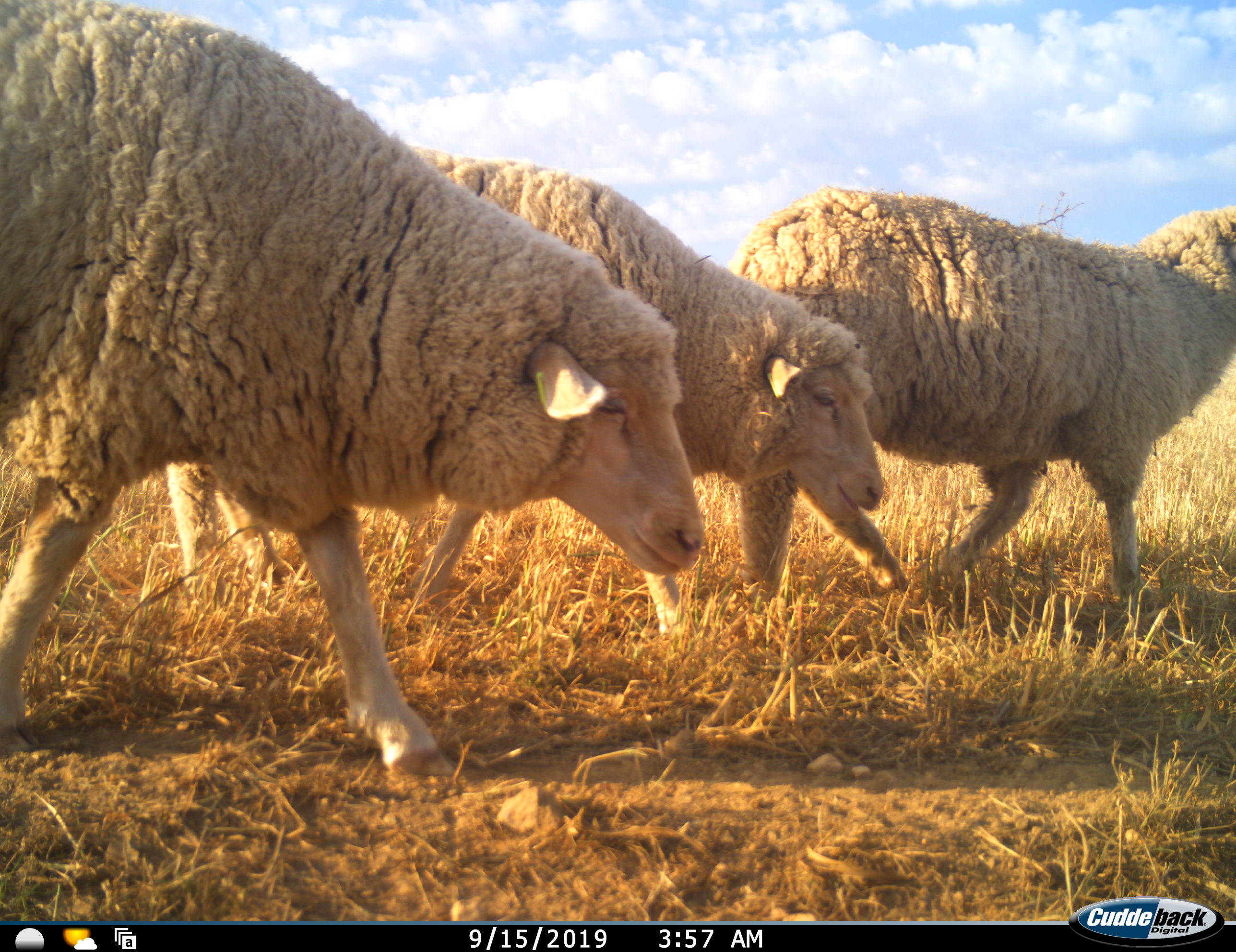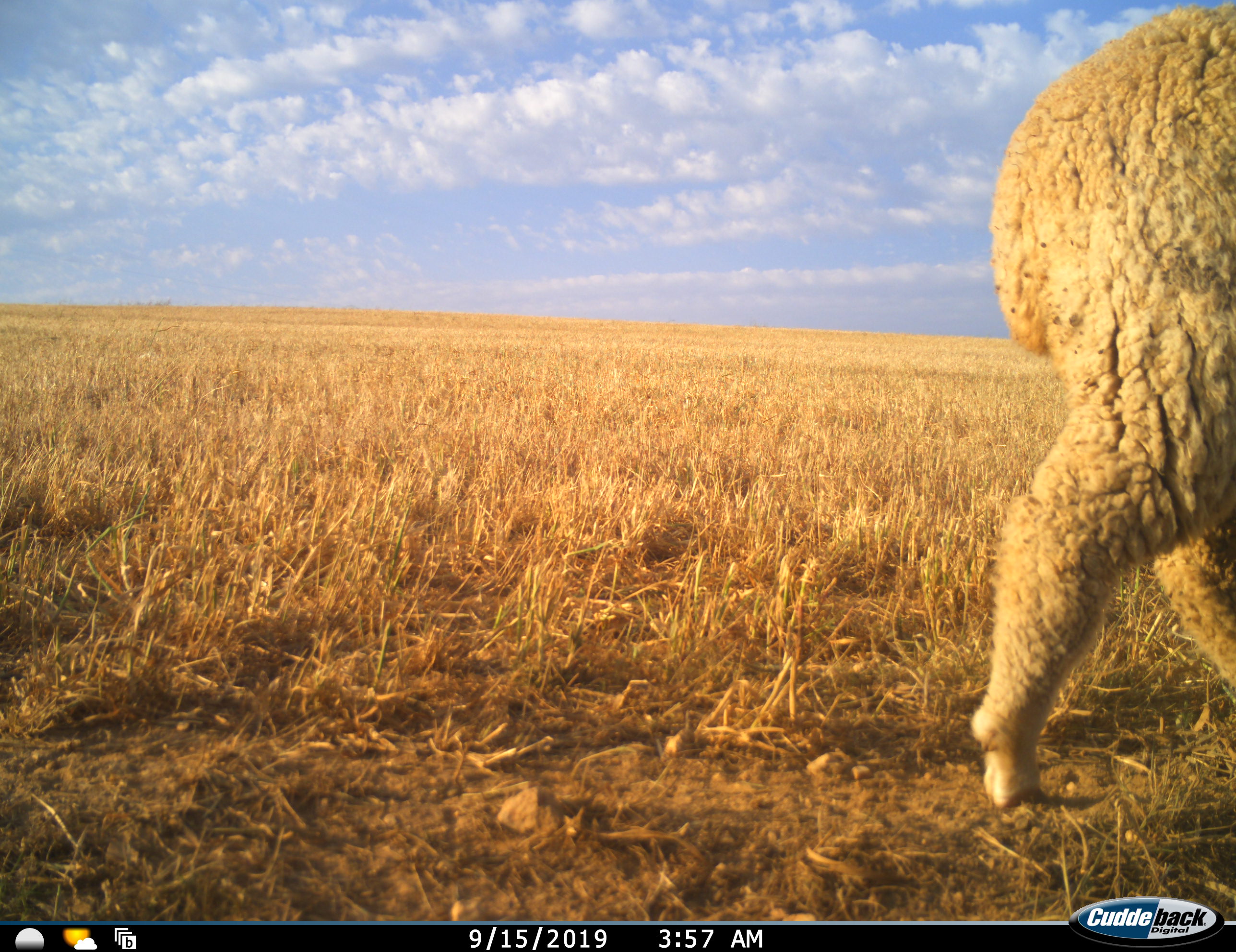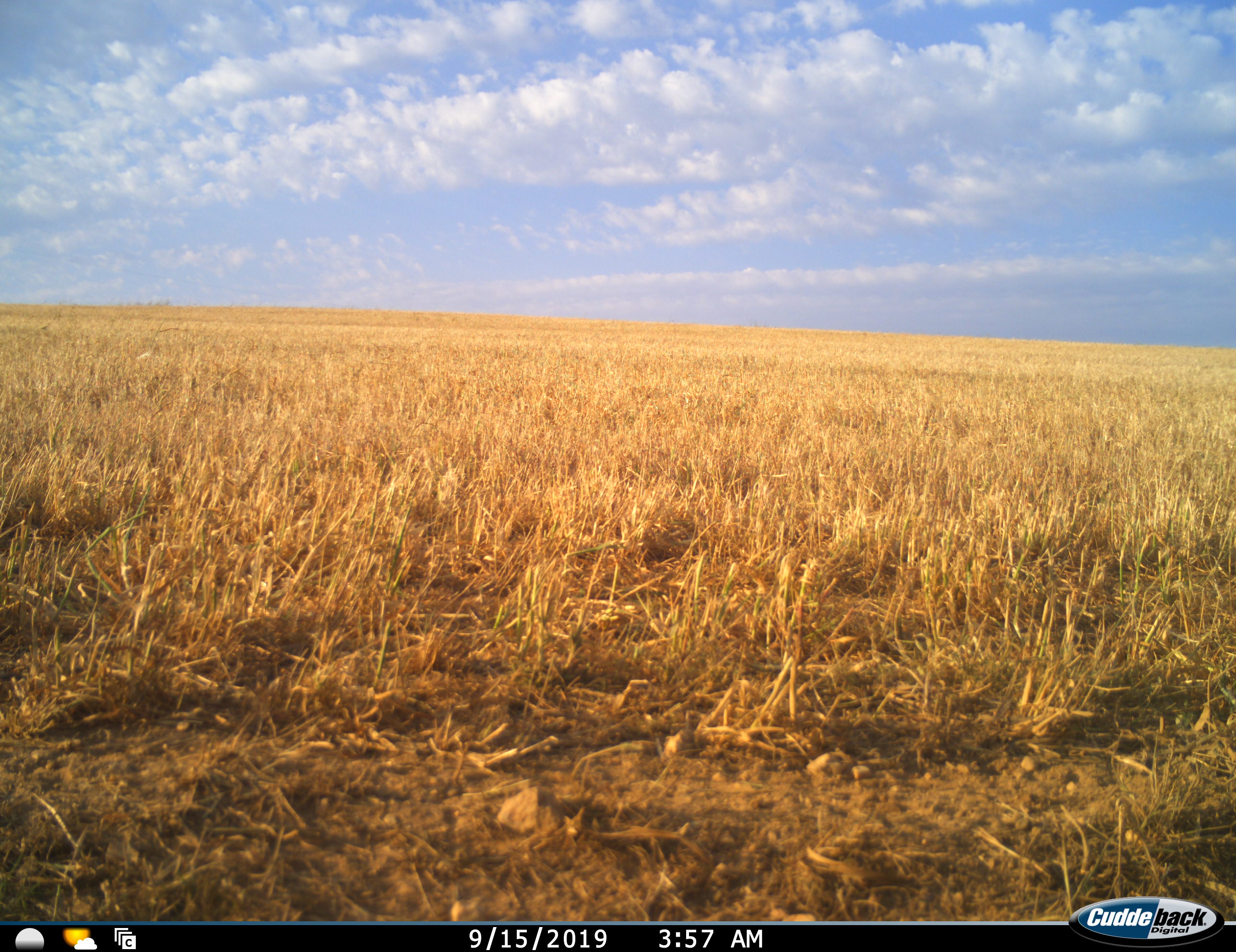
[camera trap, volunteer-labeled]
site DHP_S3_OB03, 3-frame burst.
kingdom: Animalia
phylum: Chordata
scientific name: Vertebrata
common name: domestic animal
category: domesticanimal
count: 3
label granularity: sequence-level